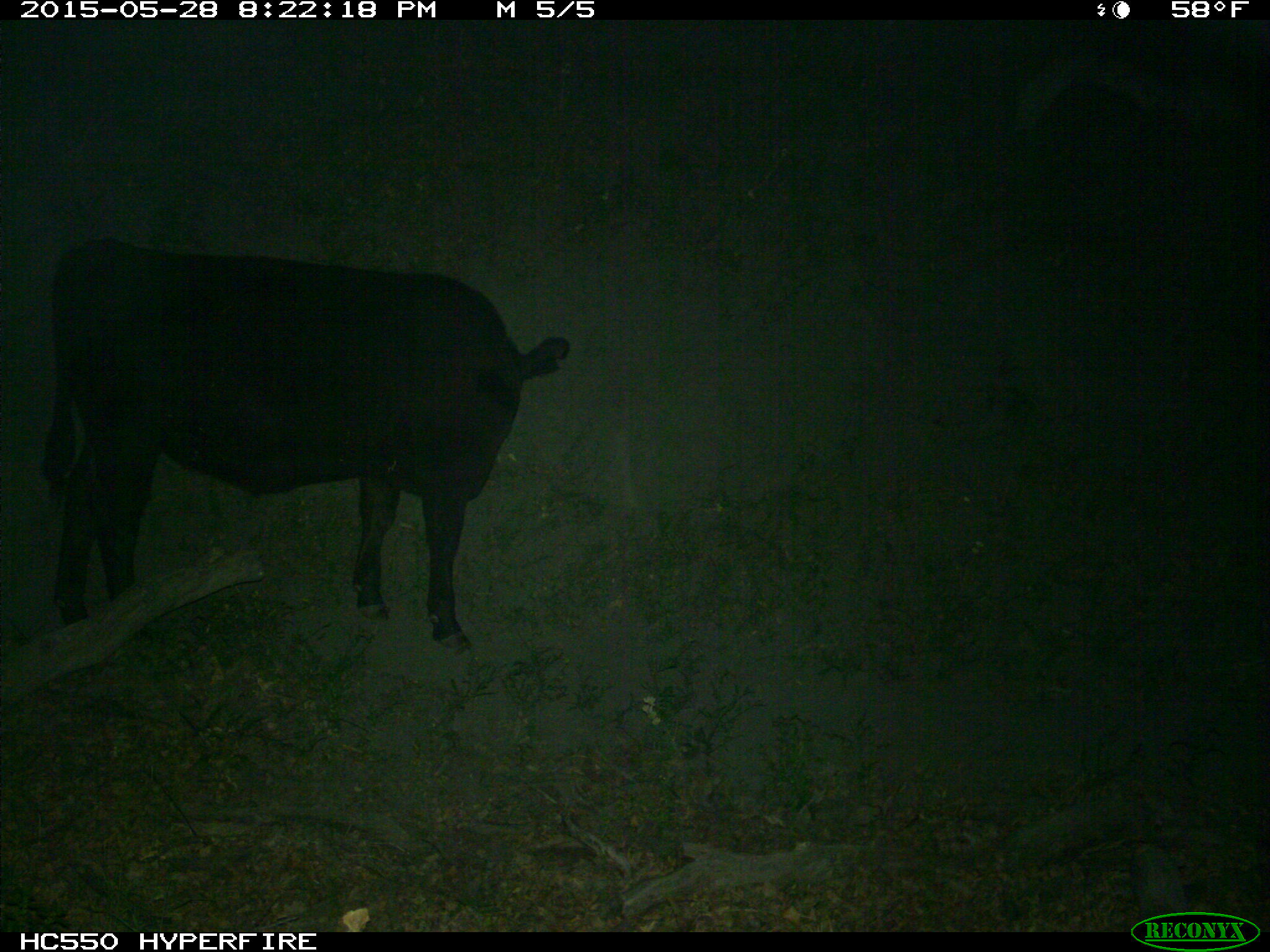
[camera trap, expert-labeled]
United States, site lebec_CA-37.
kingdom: Animalia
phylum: Chordata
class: Mammalia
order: Artiodactyla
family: Bovidae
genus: Bos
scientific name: Bos taurus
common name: domestic cow